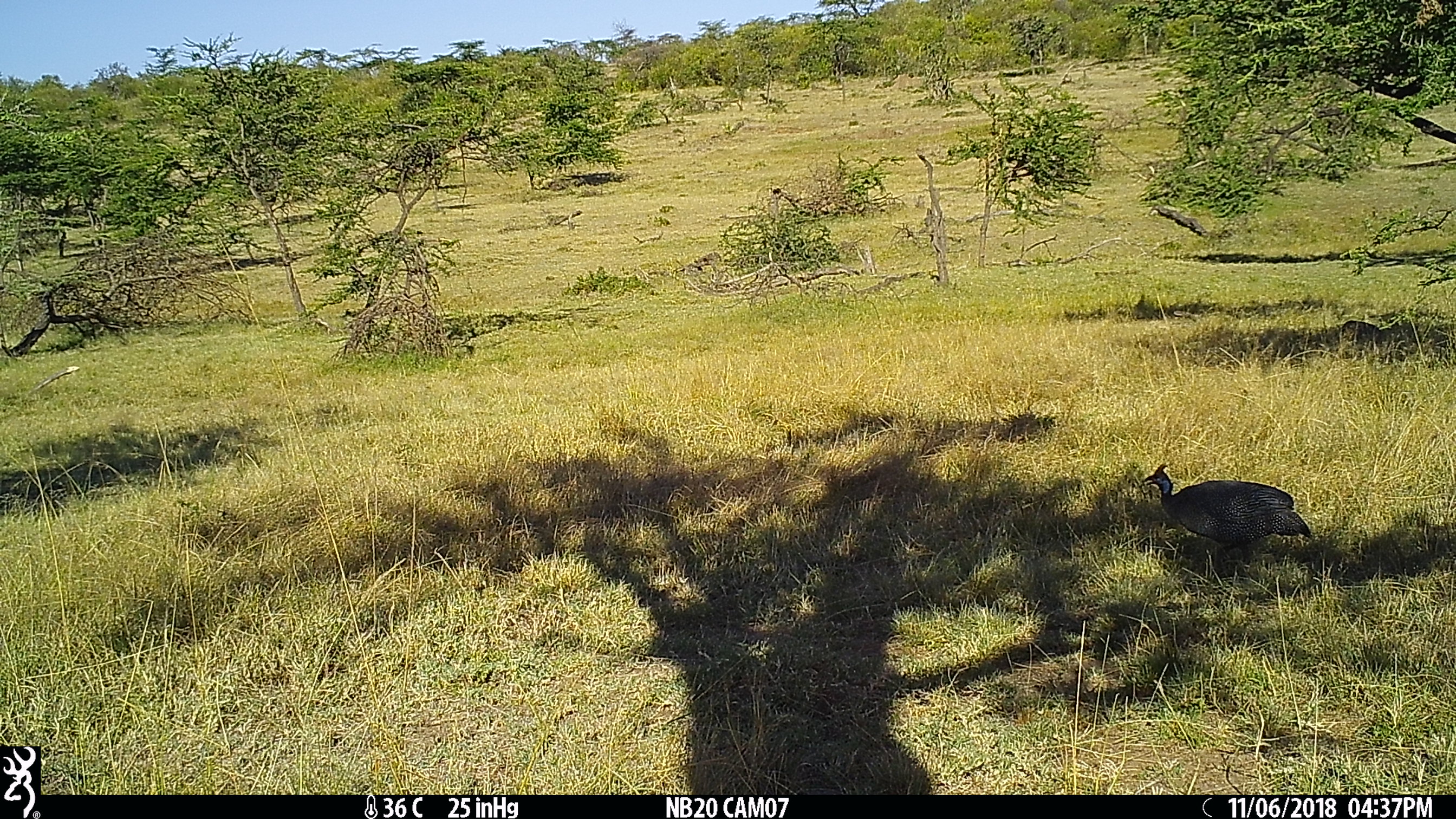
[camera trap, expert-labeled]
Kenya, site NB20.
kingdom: Animalia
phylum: Chordata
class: Aves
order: Galliformes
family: Numididae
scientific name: Numididae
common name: guineafowl